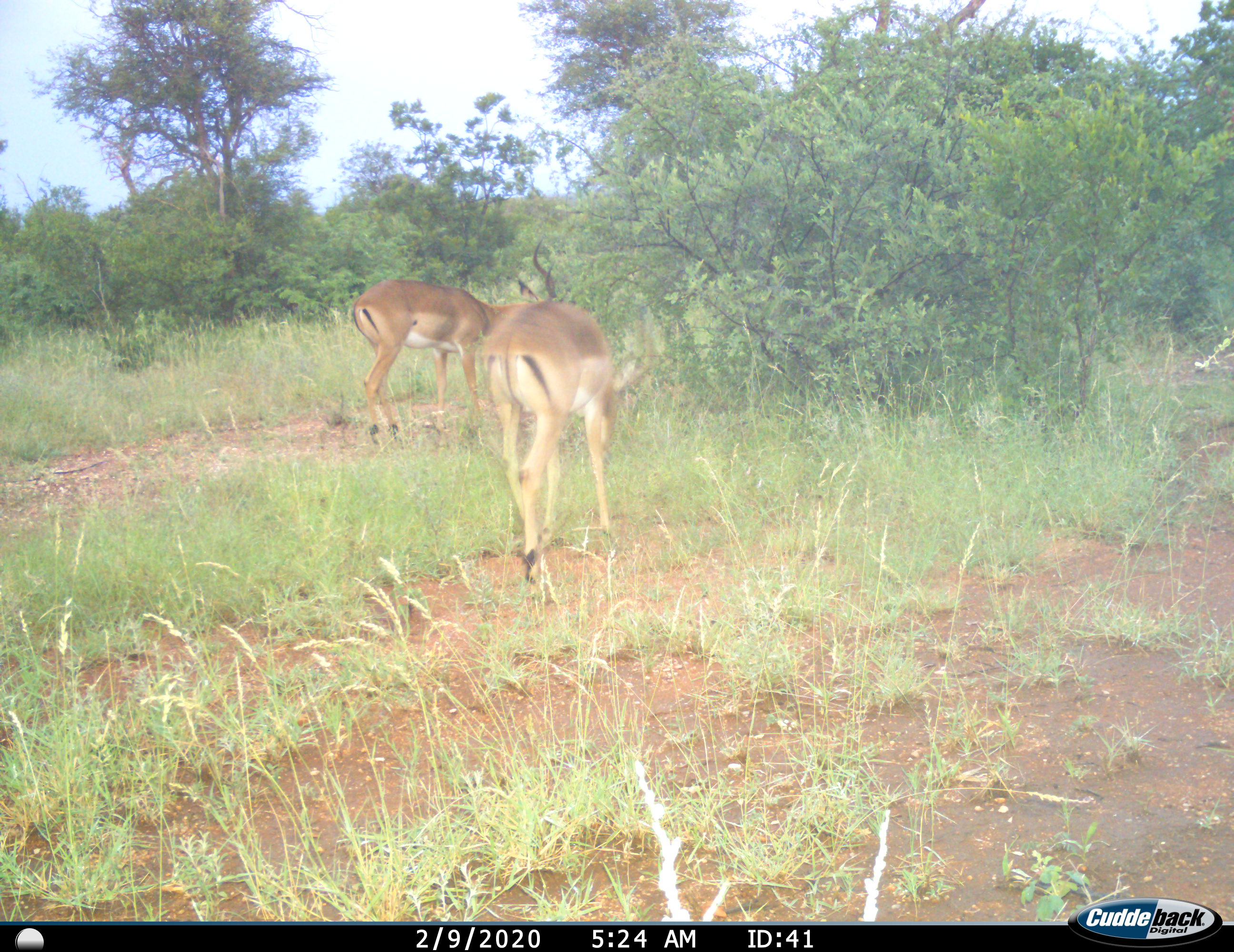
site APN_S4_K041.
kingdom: Animalia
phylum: Chordata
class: Mammalia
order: Artiodactyla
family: Bovidae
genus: Aepyceros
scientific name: Aepyceros melampus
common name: impala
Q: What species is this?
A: Impala (Aepyceros melampus).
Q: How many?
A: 2.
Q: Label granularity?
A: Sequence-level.